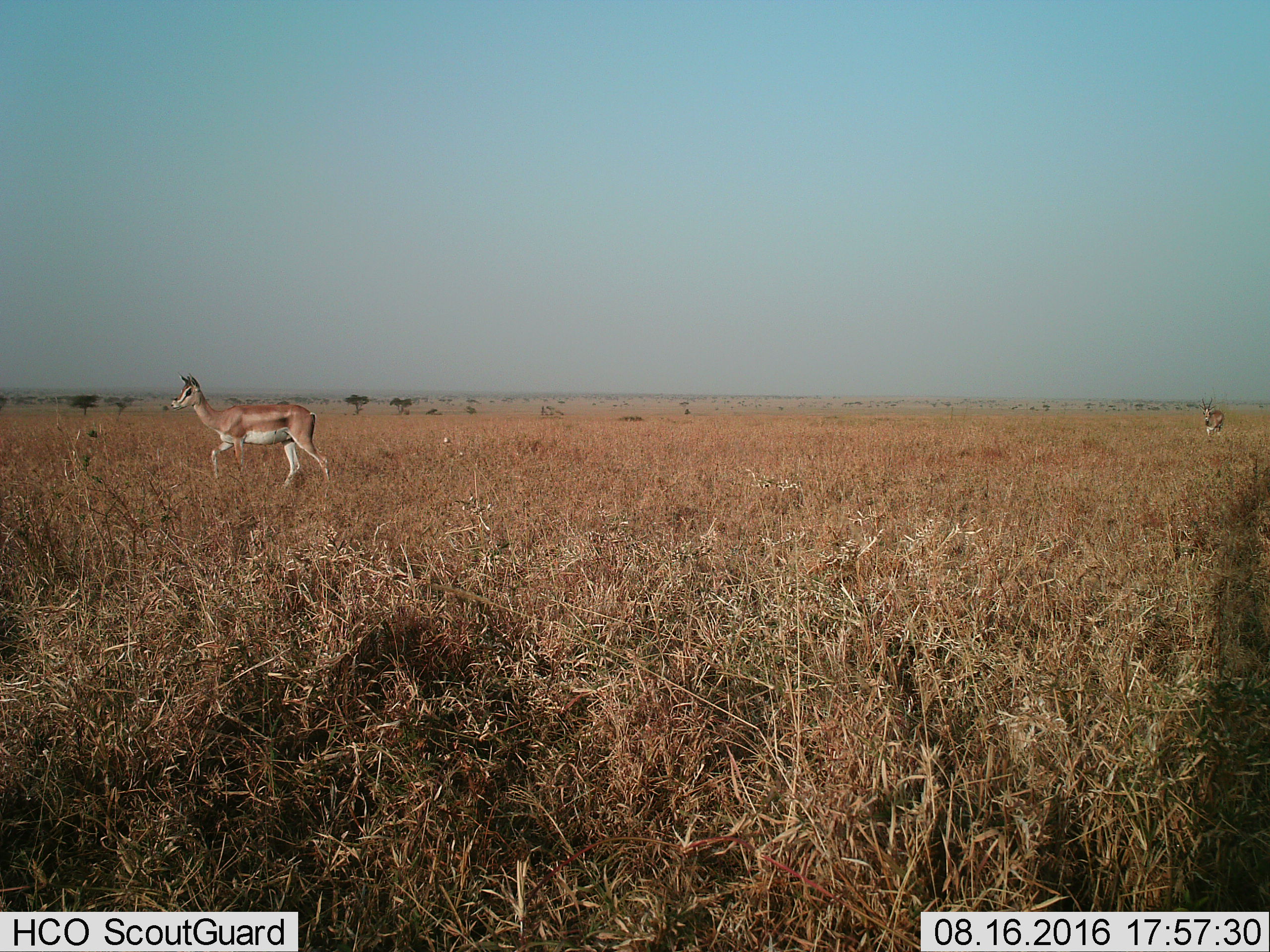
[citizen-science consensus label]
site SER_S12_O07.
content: unidentified animal